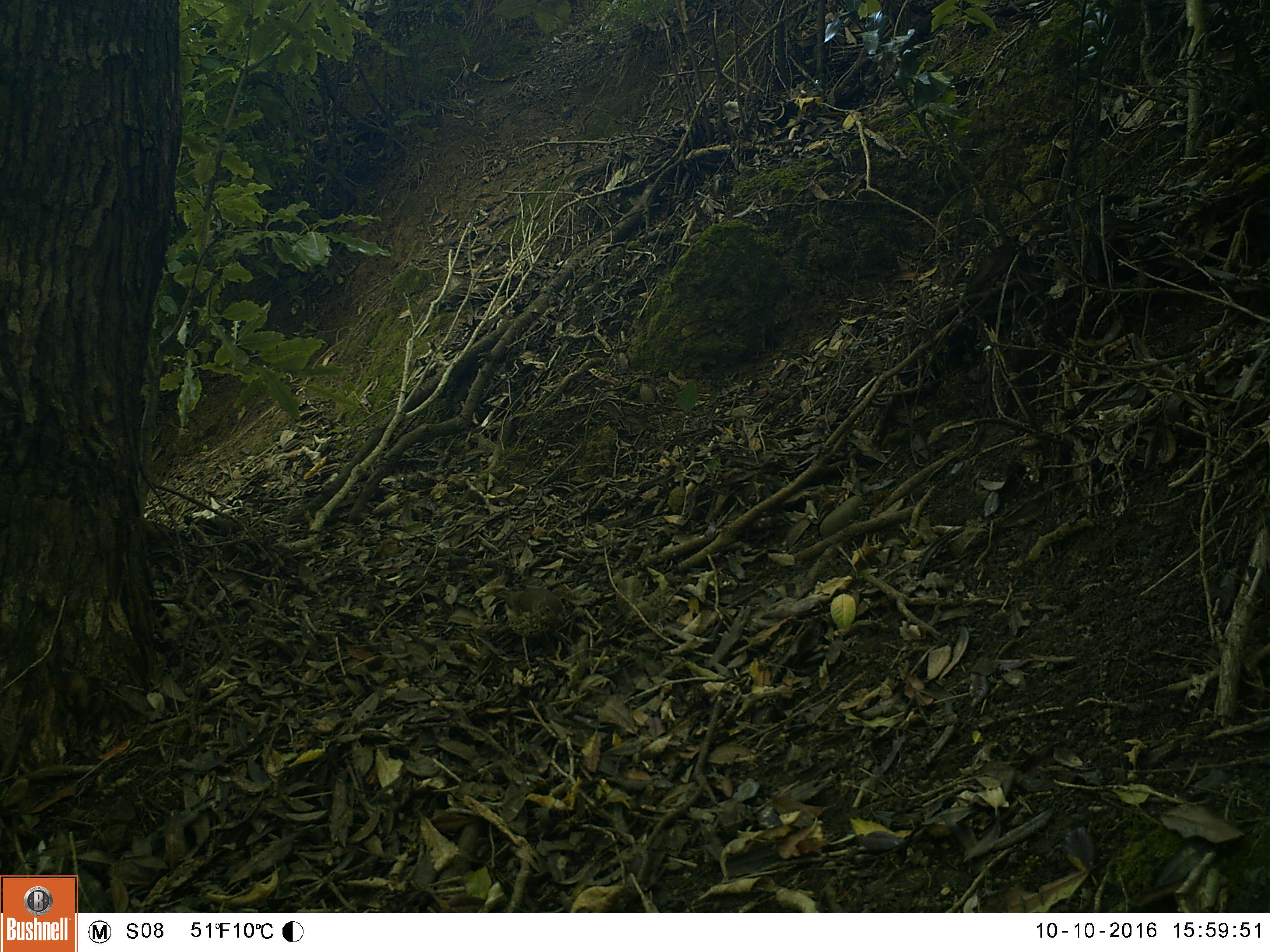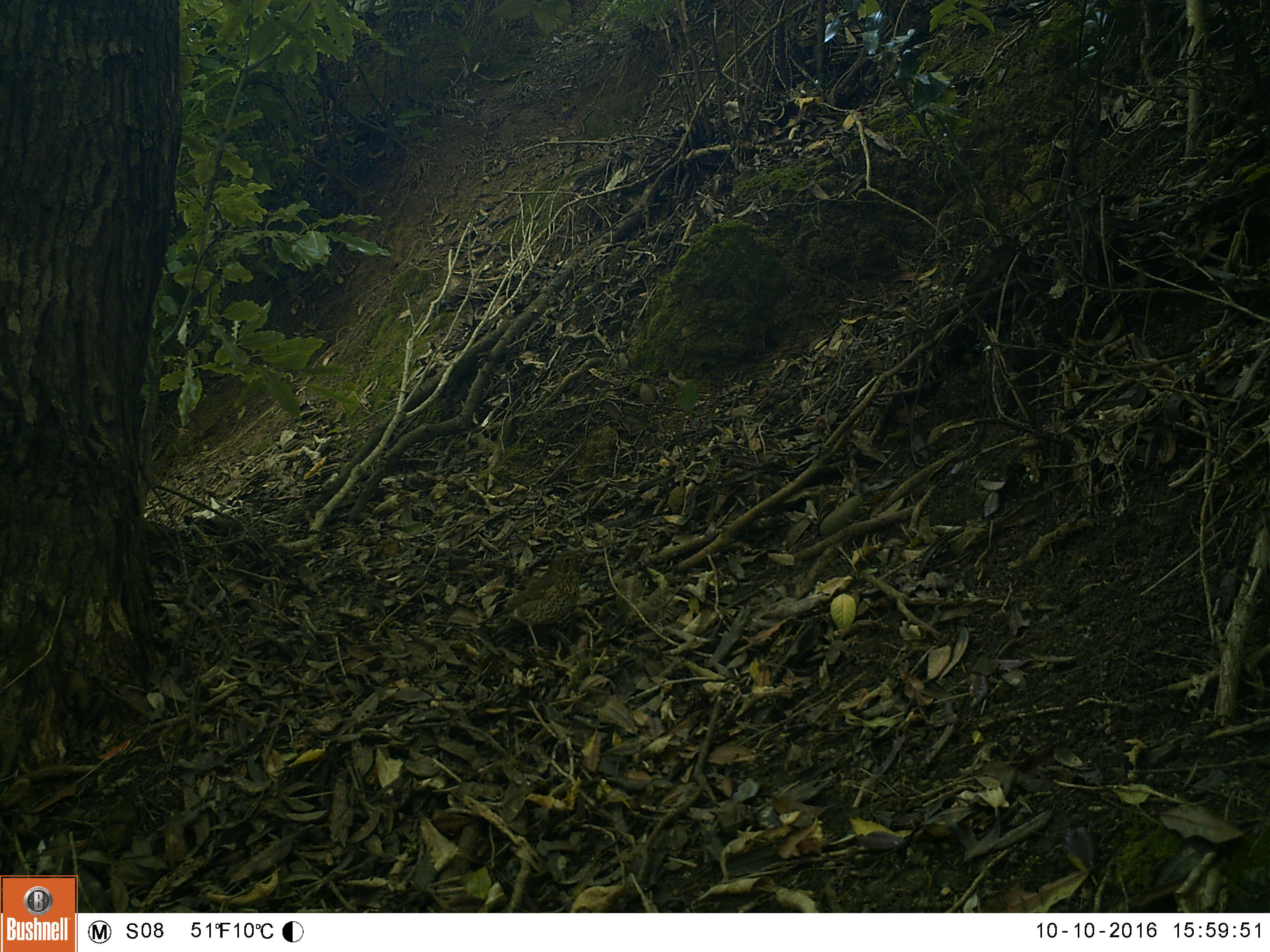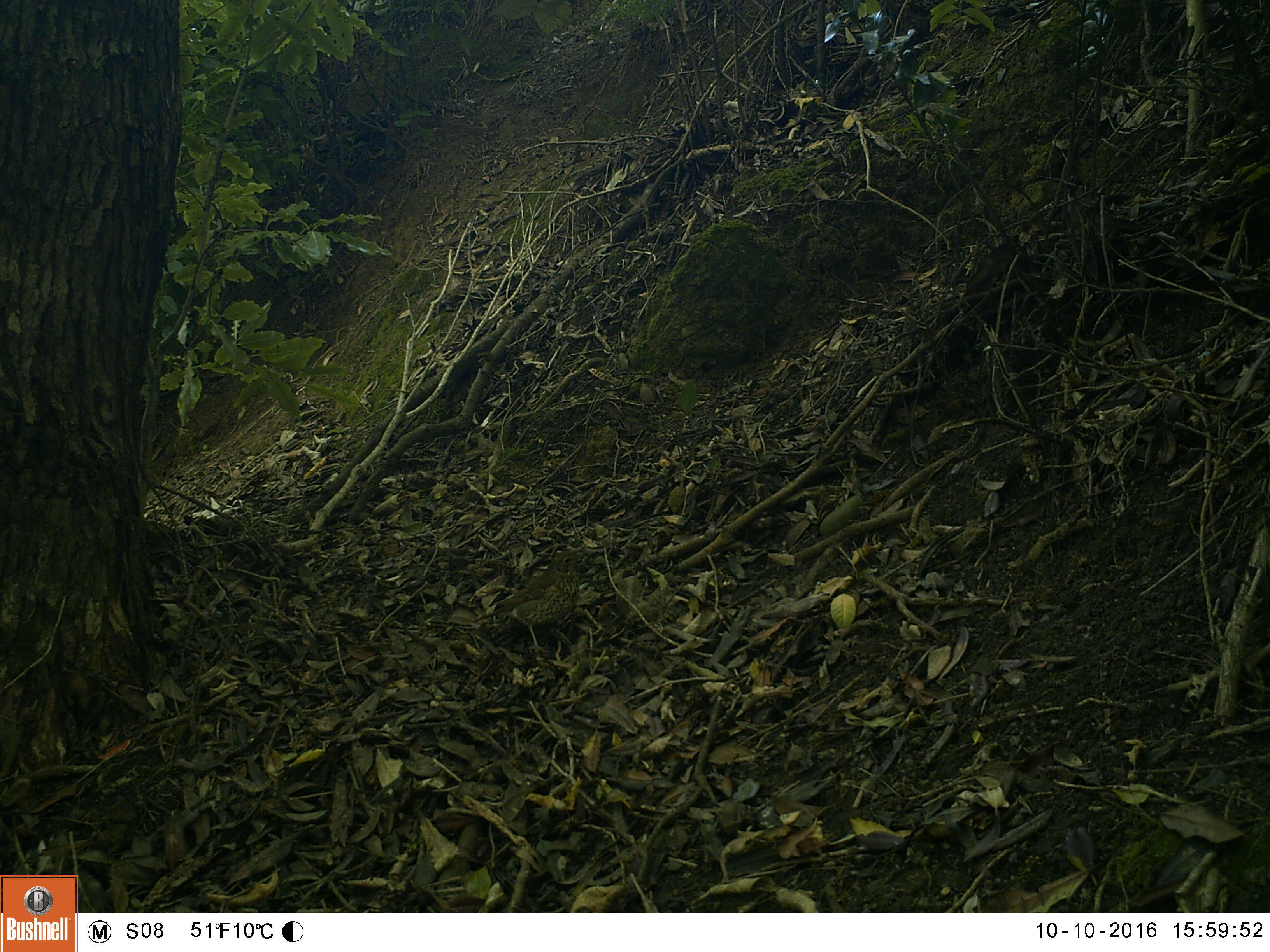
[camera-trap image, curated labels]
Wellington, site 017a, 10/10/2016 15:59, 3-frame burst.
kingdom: Animalia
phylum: Chordata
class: Aves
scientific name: Aves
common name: bird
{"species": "bird (Aves)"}